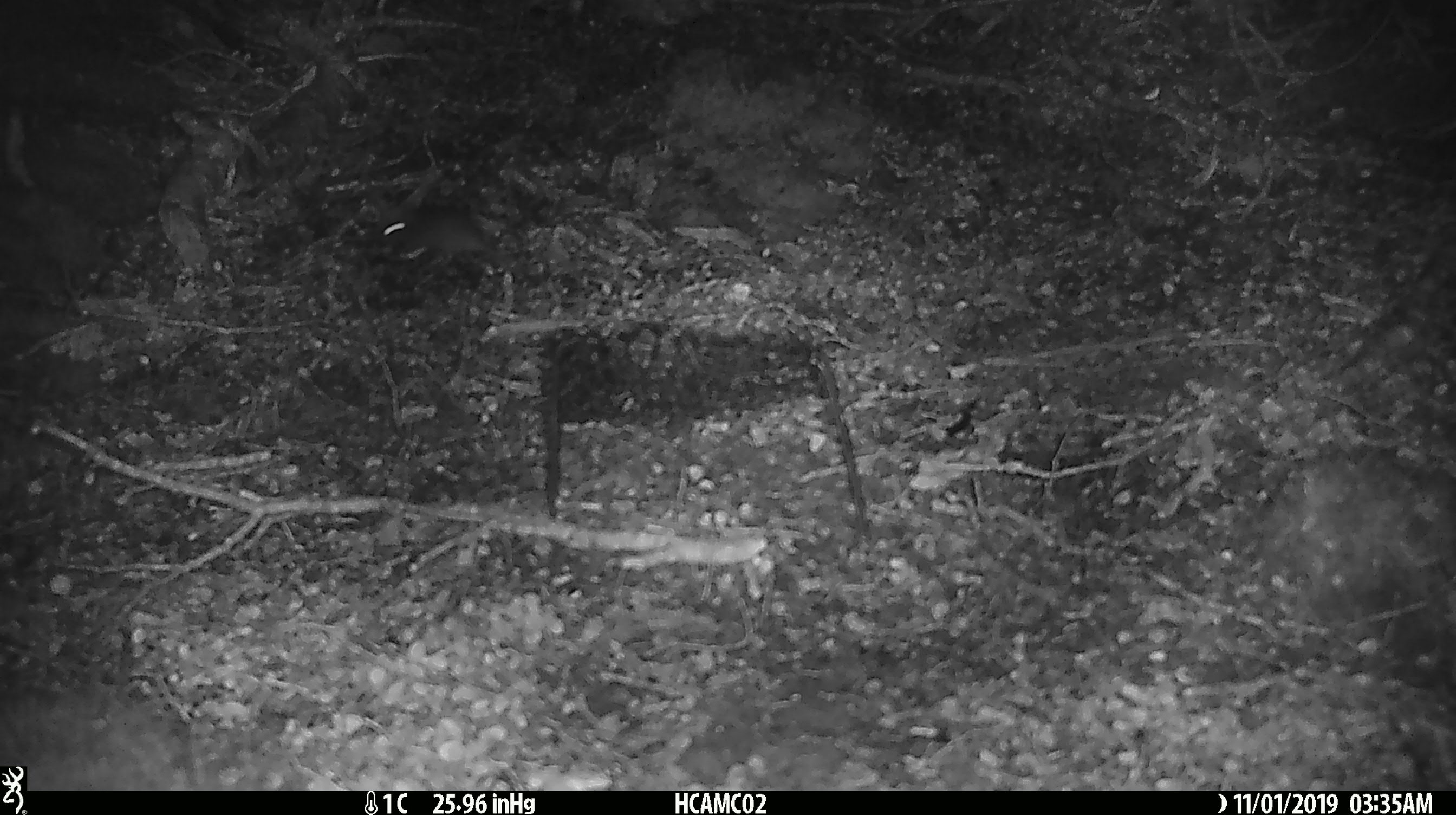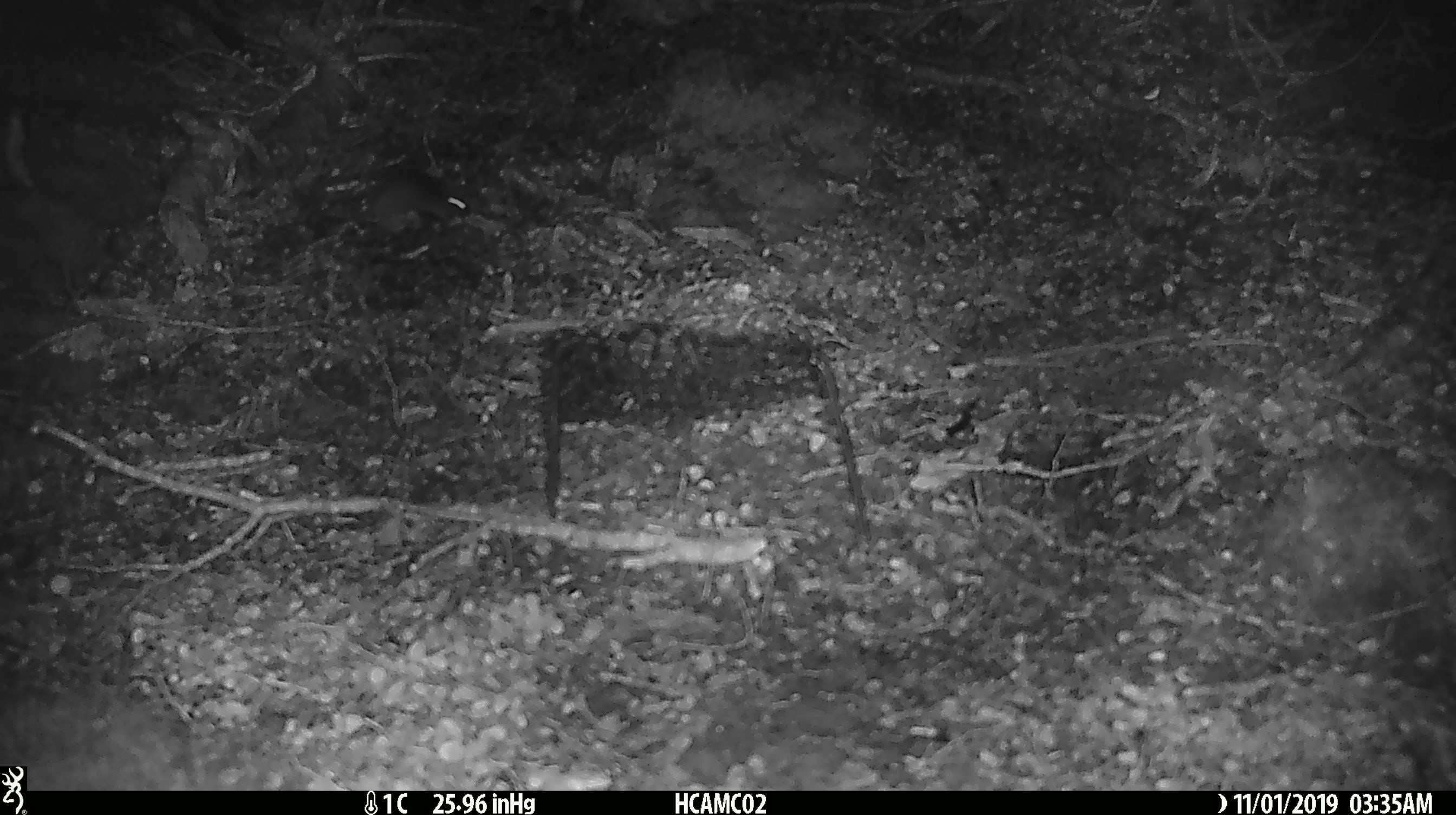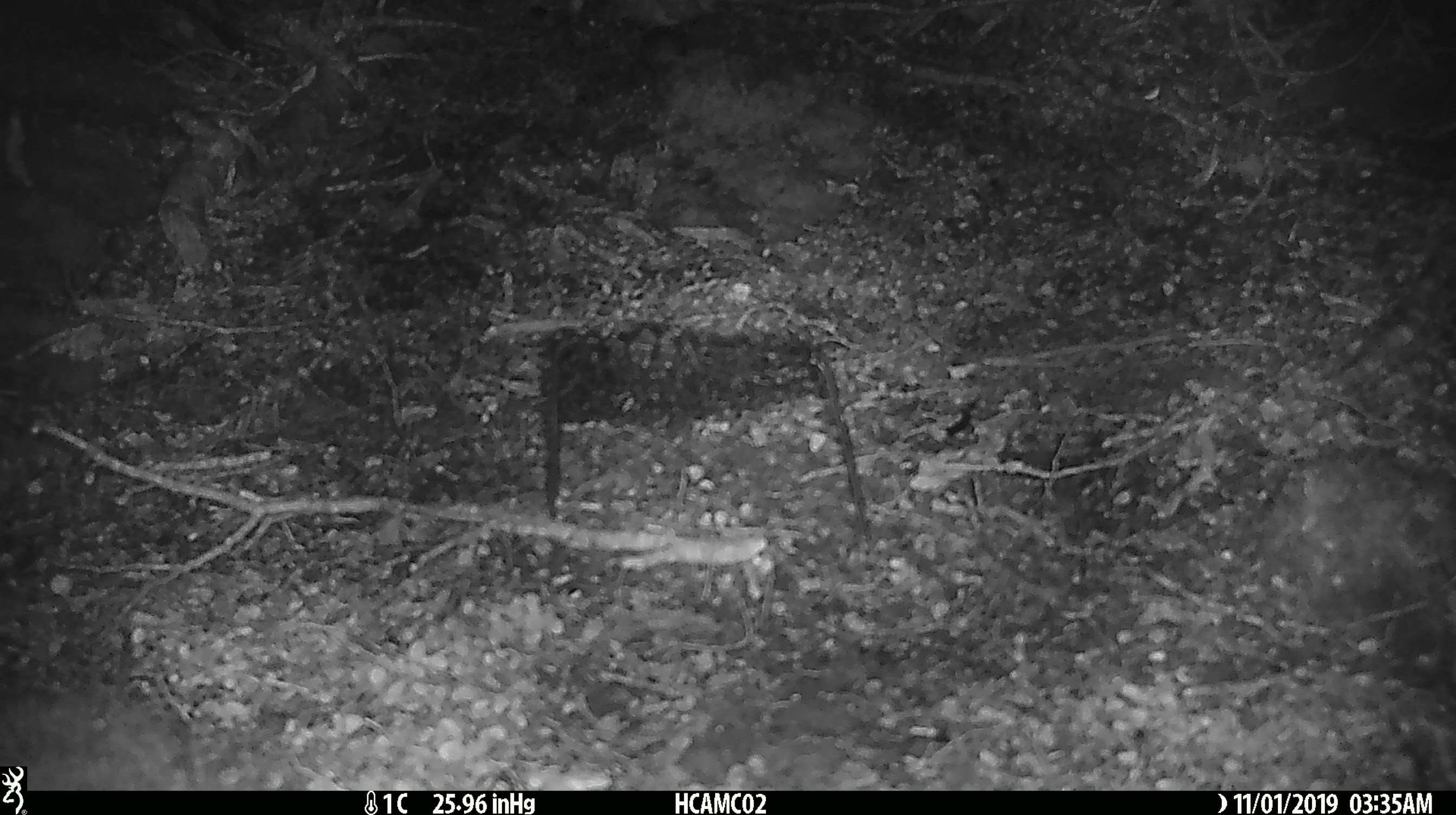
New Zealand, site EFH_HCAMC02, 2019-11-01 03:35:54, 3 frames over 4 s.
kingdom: Animalia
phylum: Chordata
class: Mammalia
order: Rodentia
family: Muridae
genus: Mus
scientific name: Mus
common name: mouse